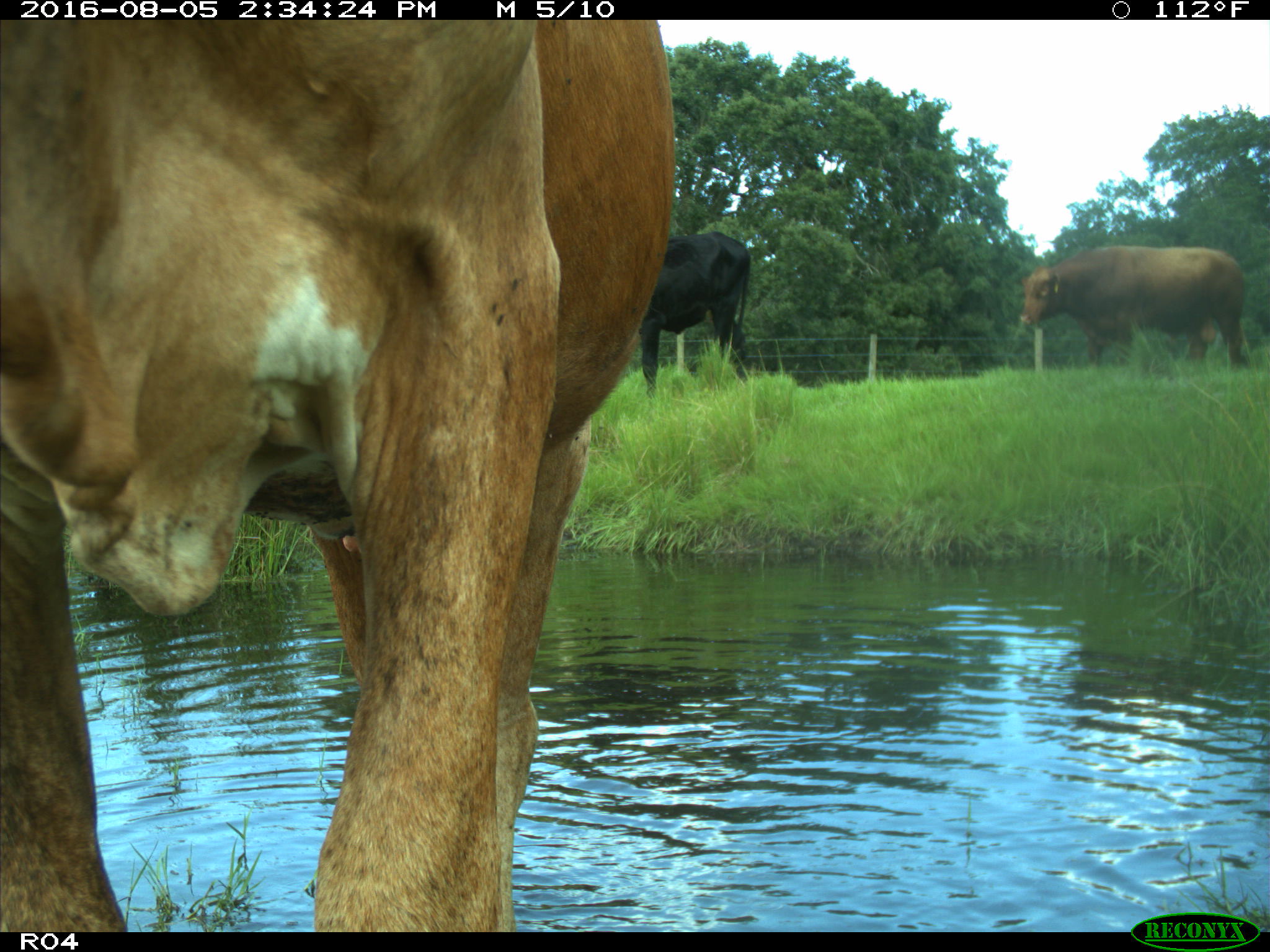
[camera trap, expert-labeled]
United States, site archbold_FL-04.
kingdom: Animalia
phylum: Chordata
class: Mammalia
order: Artiodactyla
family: Bovidae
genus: Bos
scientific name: Bos taurus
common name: domestic cow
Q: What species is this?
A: Bos taurus (domestic cow).